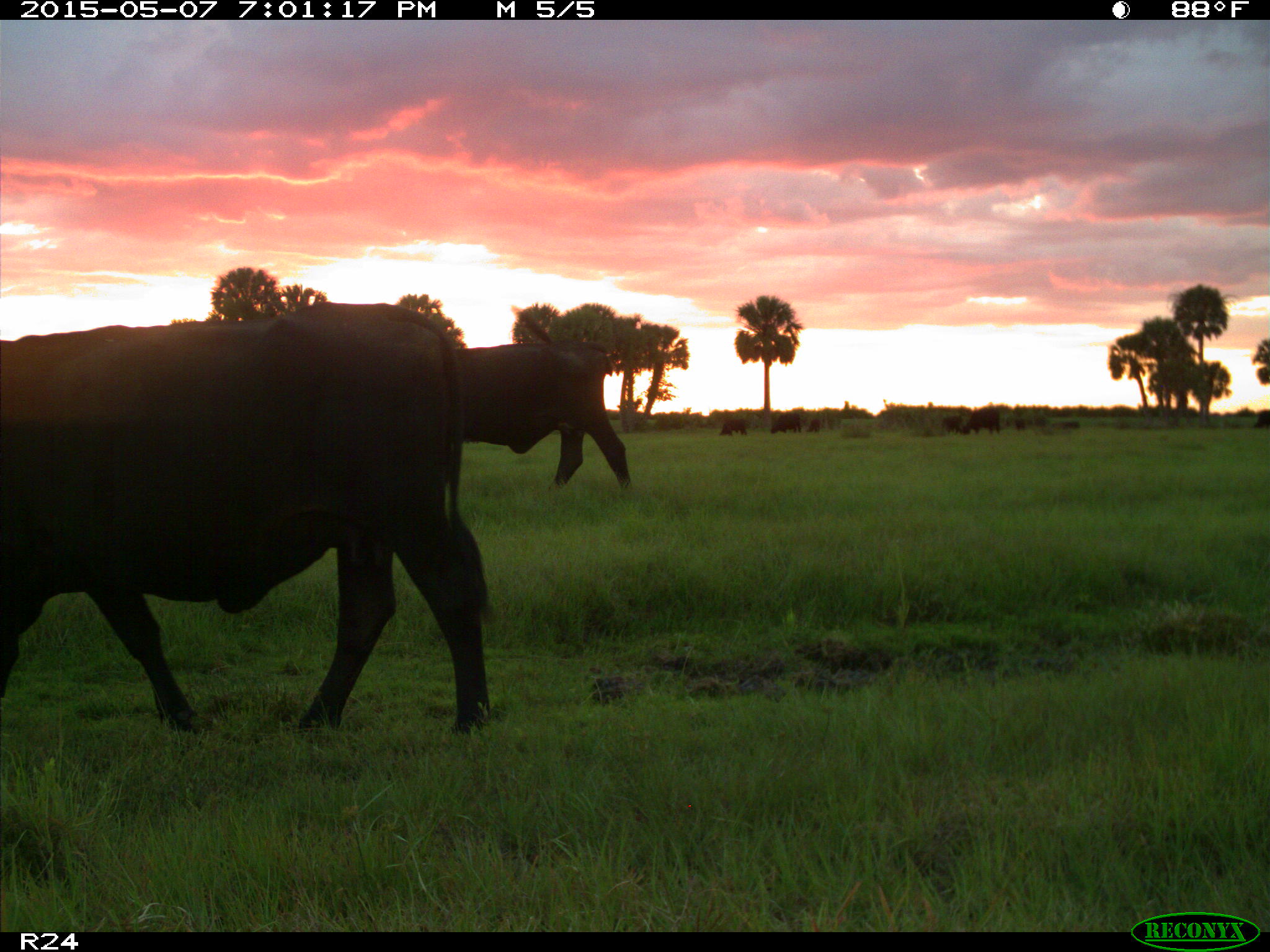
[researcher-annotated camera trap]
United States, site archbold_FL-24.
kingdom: Animalia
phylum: Chordata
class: Mammalia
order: Artiodactyla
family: Bovidae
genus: Bos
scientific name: Bos taurus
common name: domestic cow